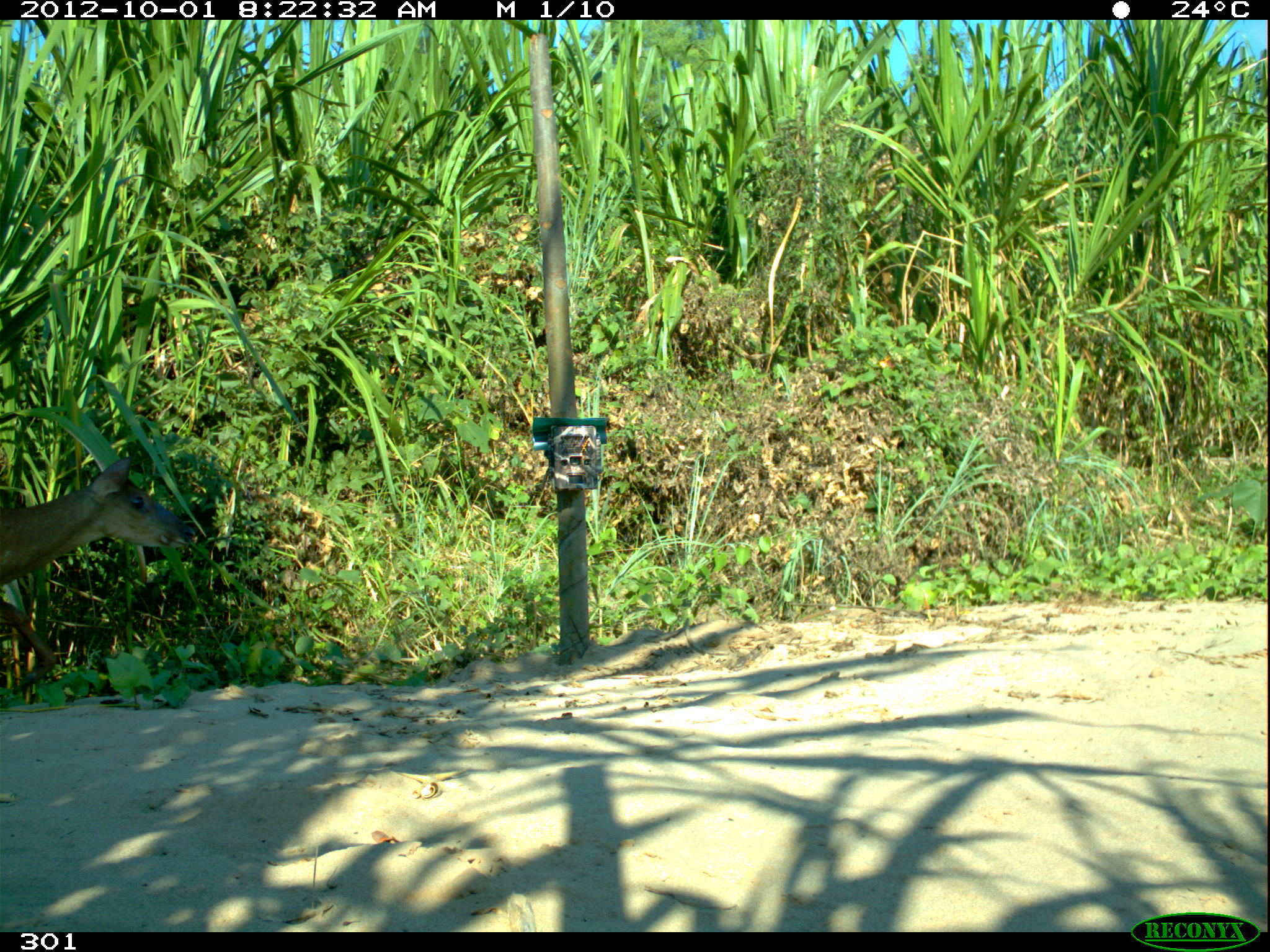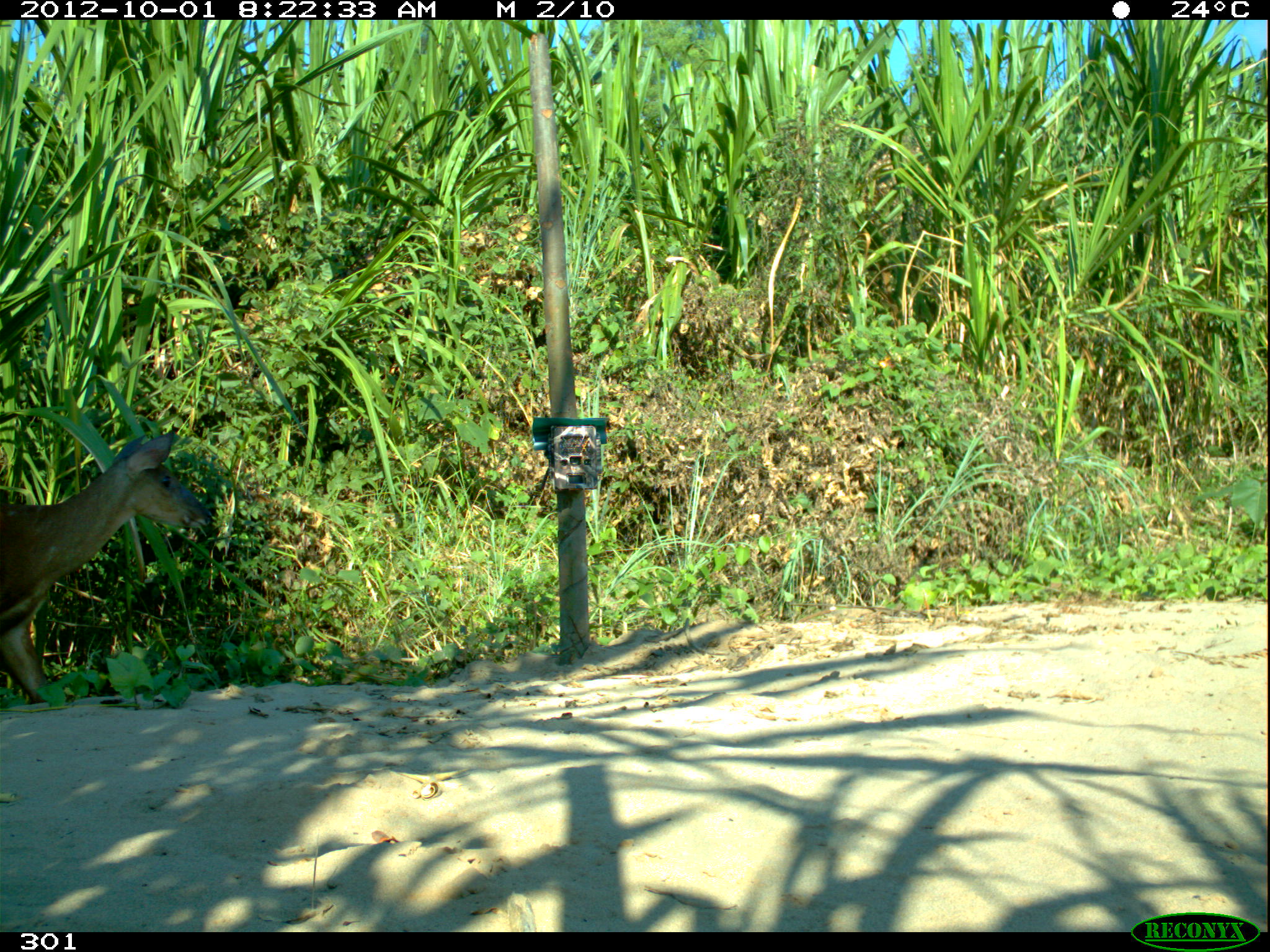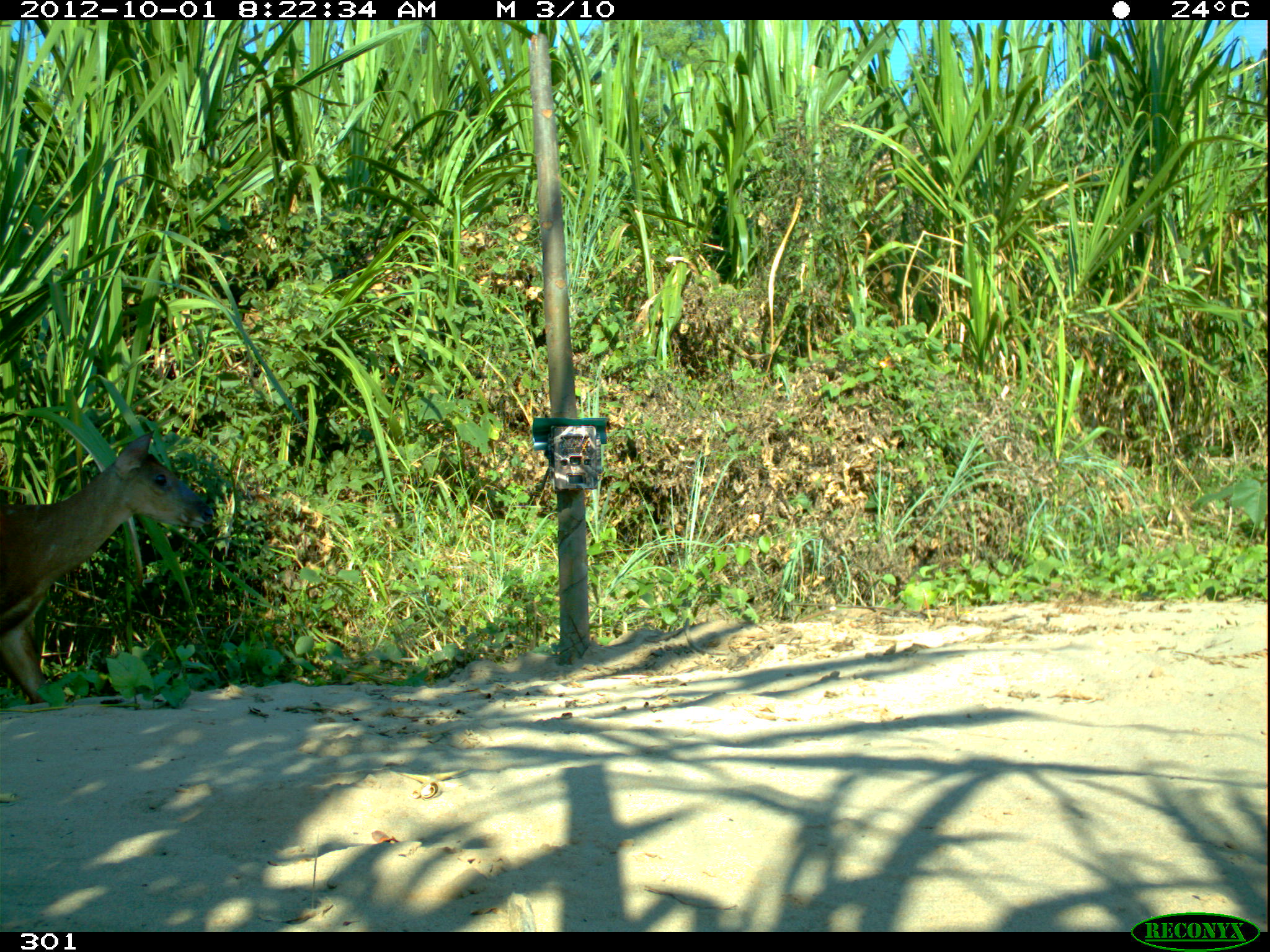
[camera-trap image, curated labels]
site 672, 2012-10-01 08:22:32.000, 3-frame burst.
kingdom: Animalia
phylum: Chordata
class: Mammalia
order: Artiodactyla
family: Cervidae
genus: Mazama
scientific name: Mazama americana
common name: red brocket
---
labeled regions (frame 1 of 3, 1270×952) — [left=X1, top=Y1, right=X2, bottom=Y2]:
mazama americana: [left=0, top=453, right=194, bottom=702]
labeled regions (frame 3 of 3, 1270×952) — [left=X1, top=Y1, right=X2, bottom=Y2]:
mazama americana: [left=0, top=429, right=214, bottom=706]